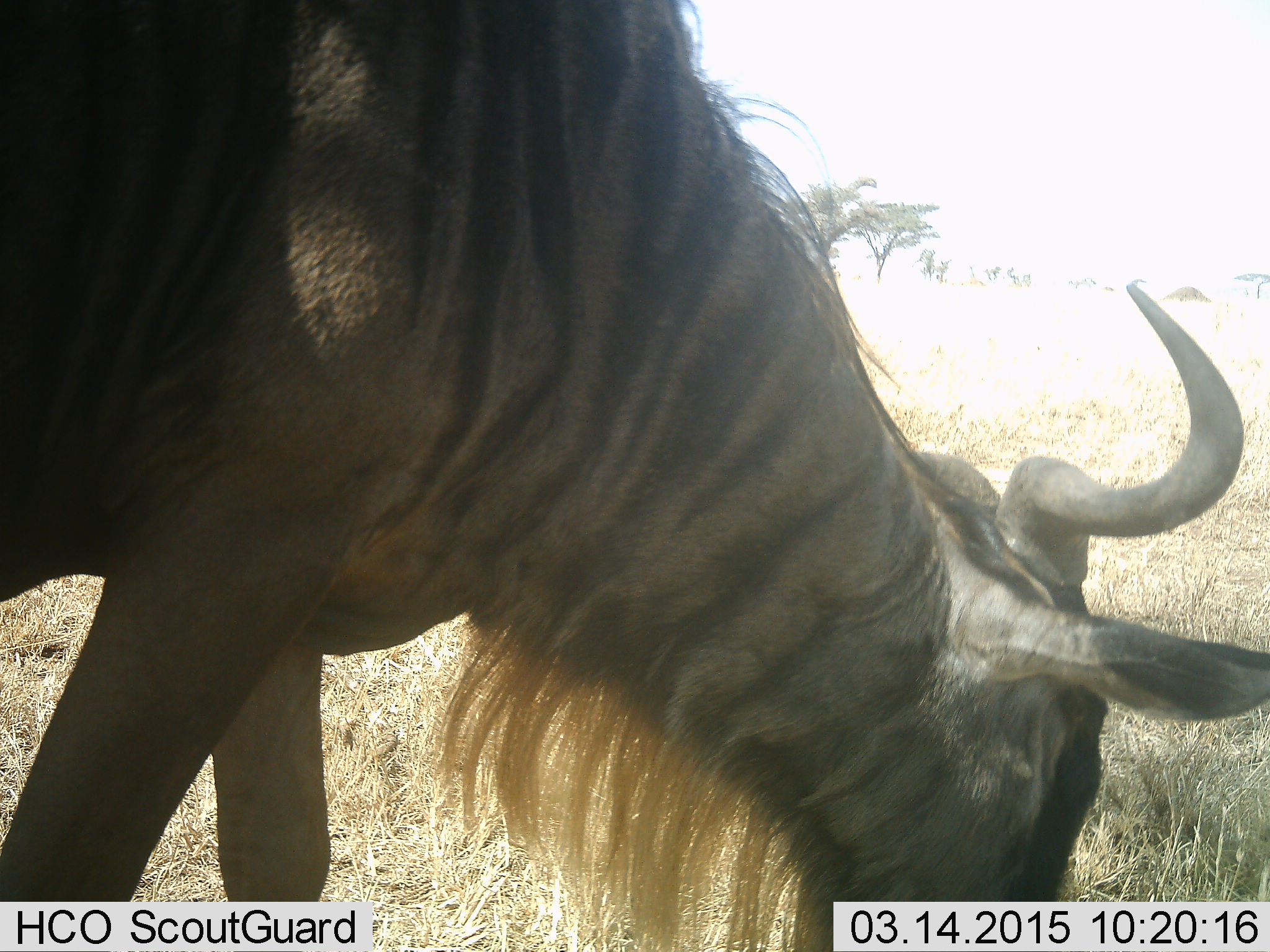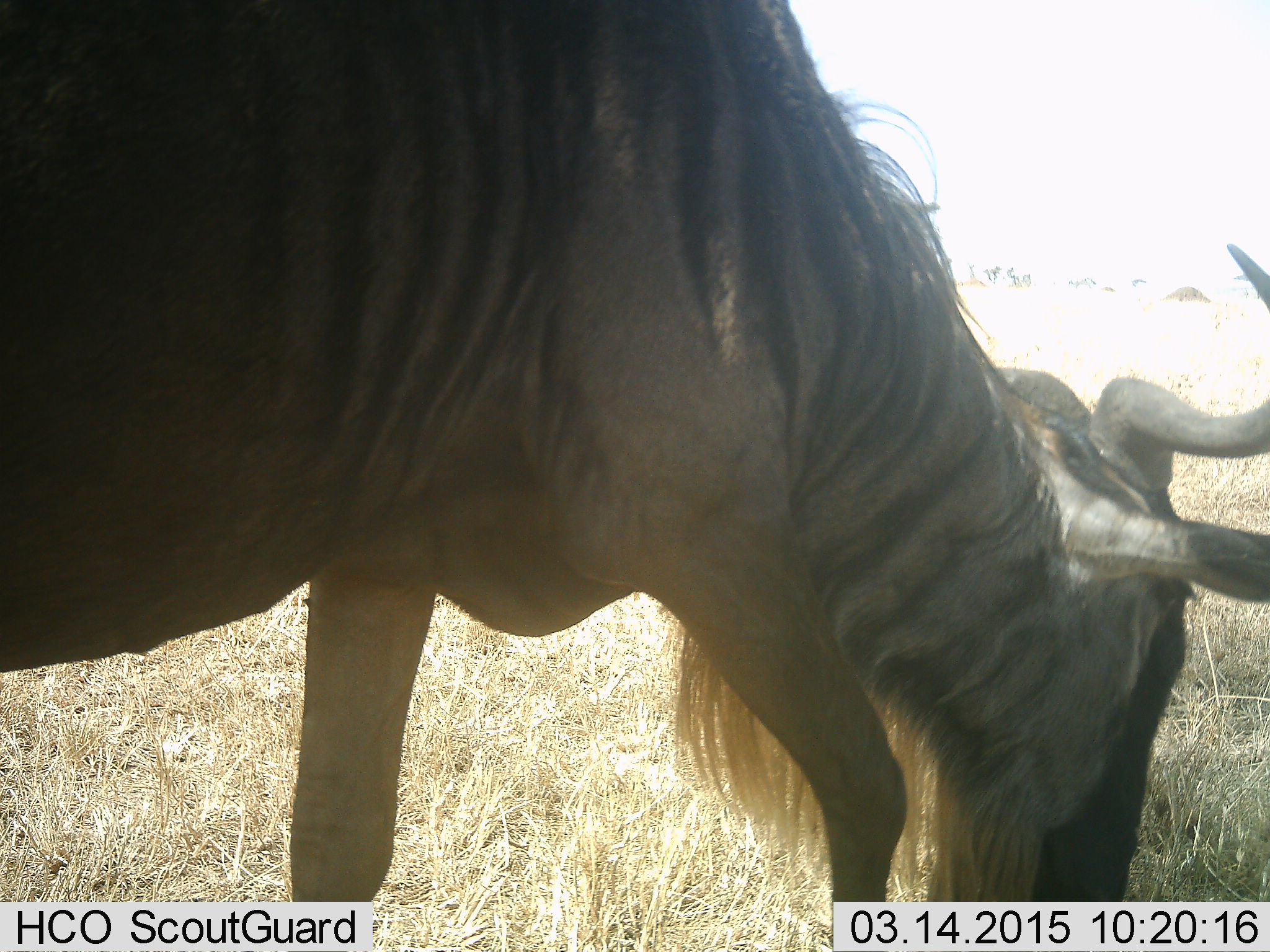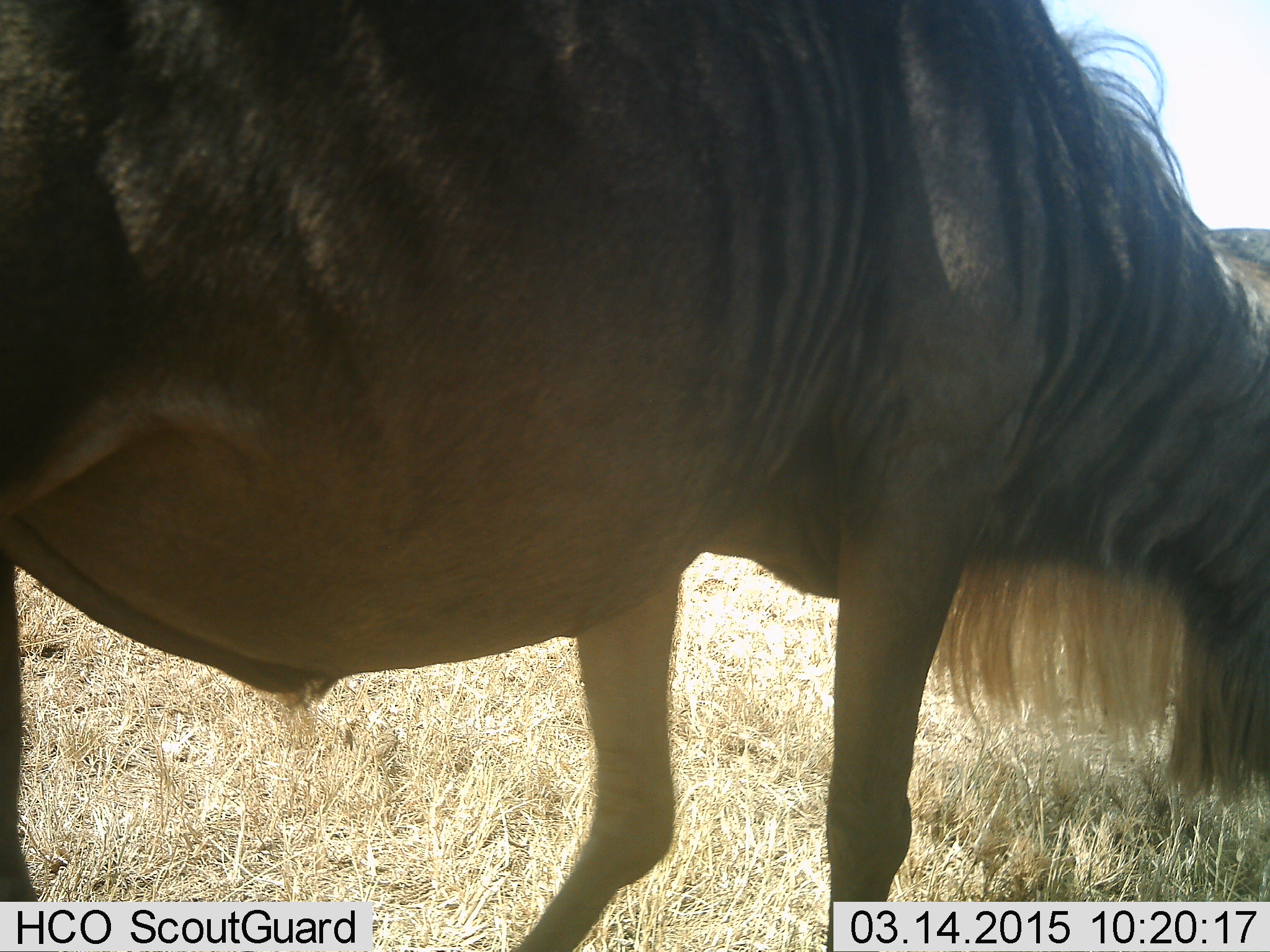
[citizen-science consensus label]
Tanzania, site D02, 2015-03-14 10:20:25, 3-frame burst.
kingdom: Animalia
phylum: Chordata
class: Mammalia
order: Artiodactyla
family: Bovidae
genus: Connochaetes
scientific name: Connochaetes taurinus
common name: blue wildebeest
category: wildebeest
Wildebeest (blue wildebeest) (Connochaetes taurinus), count 1. Behavior (volunteer vote fractions): standing 0%, resting 0%, moving 10%, interacting 0%. Young present (vote fraction): 0%. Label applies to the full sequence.